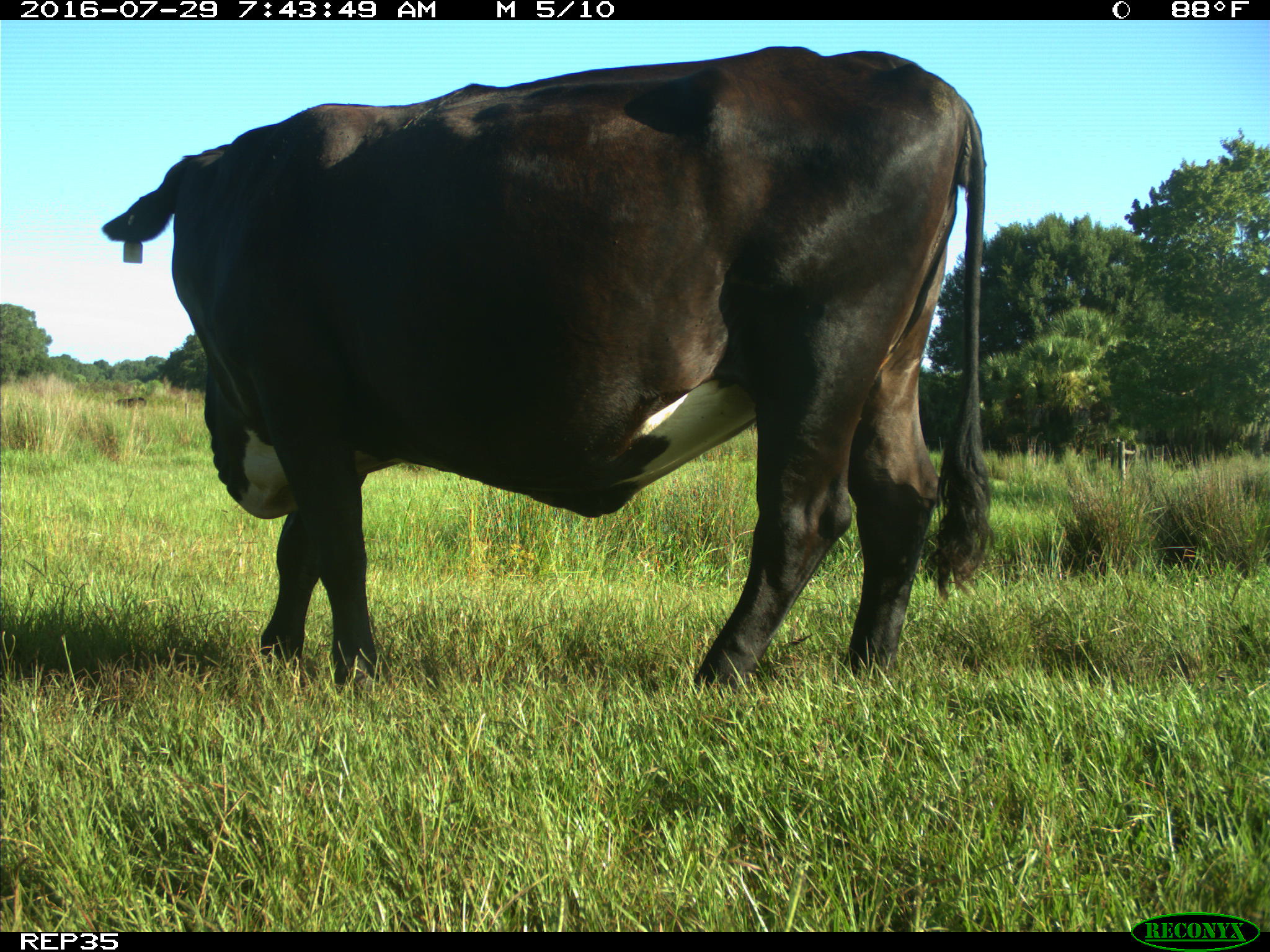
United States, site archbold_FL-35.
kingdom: Animalia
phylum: Chordata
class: Mammalia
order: Artiodactyla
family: Bovidae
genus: Bos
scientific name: Bos taurus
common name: domestic cow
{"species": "Bos taurus (domestic cow)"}